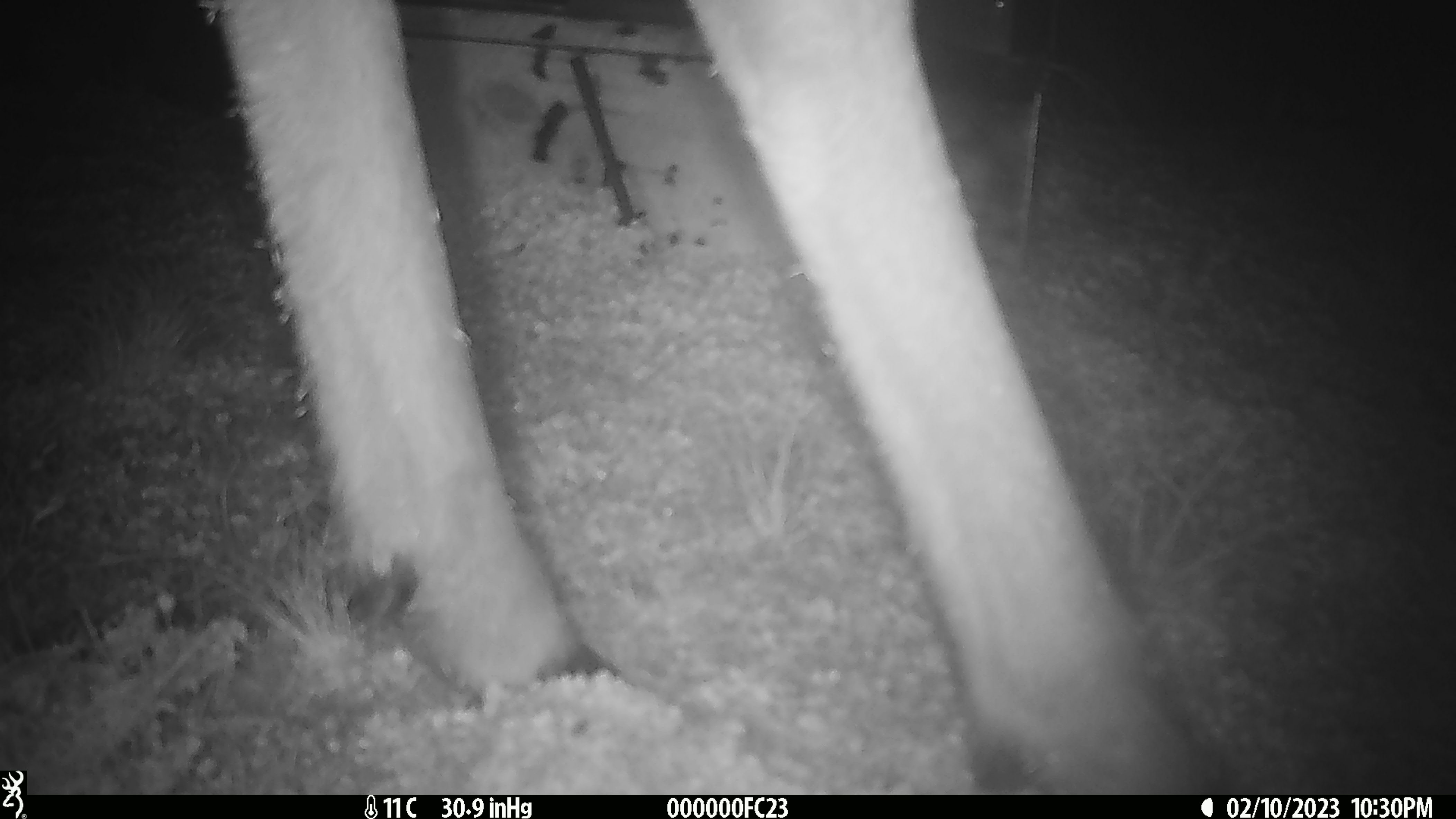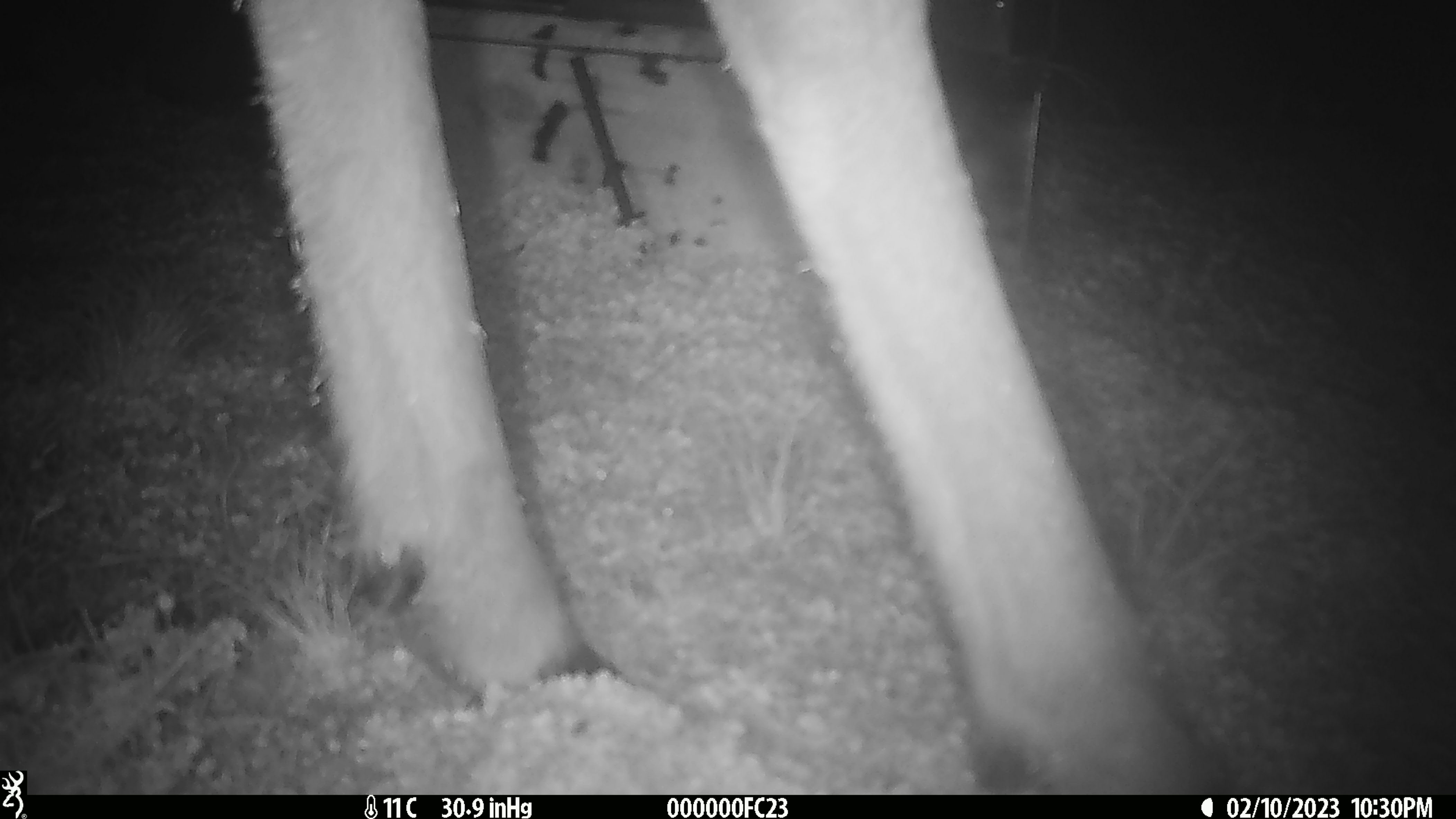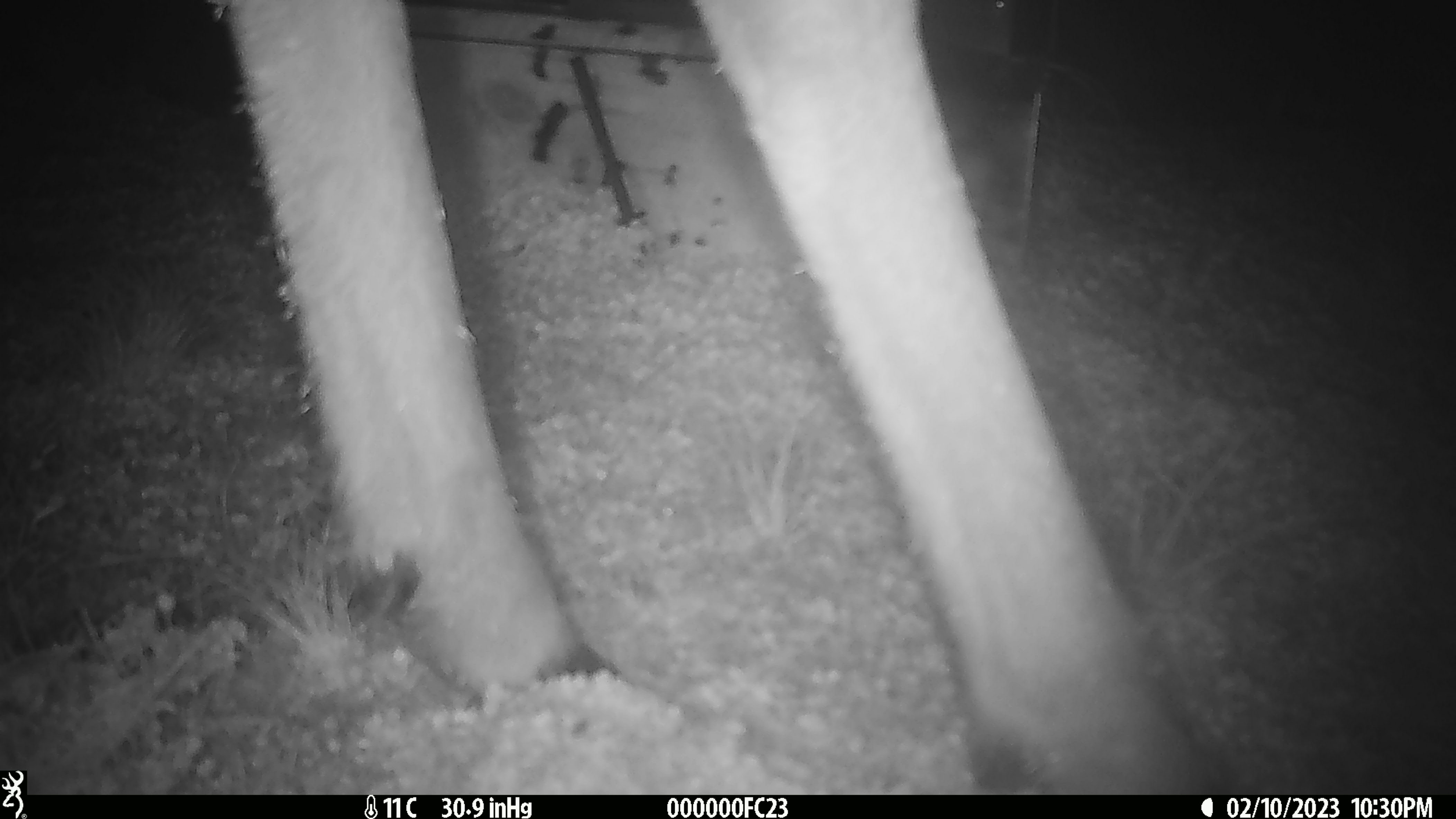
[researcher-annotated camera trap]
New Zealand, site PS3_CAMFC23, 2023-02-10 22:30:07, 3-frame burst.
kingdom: Animalia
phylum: Chordata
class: Mammalia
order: Artiodactyla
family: Cervidae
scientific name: Cervidae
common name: deer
Deer (Cervidae).